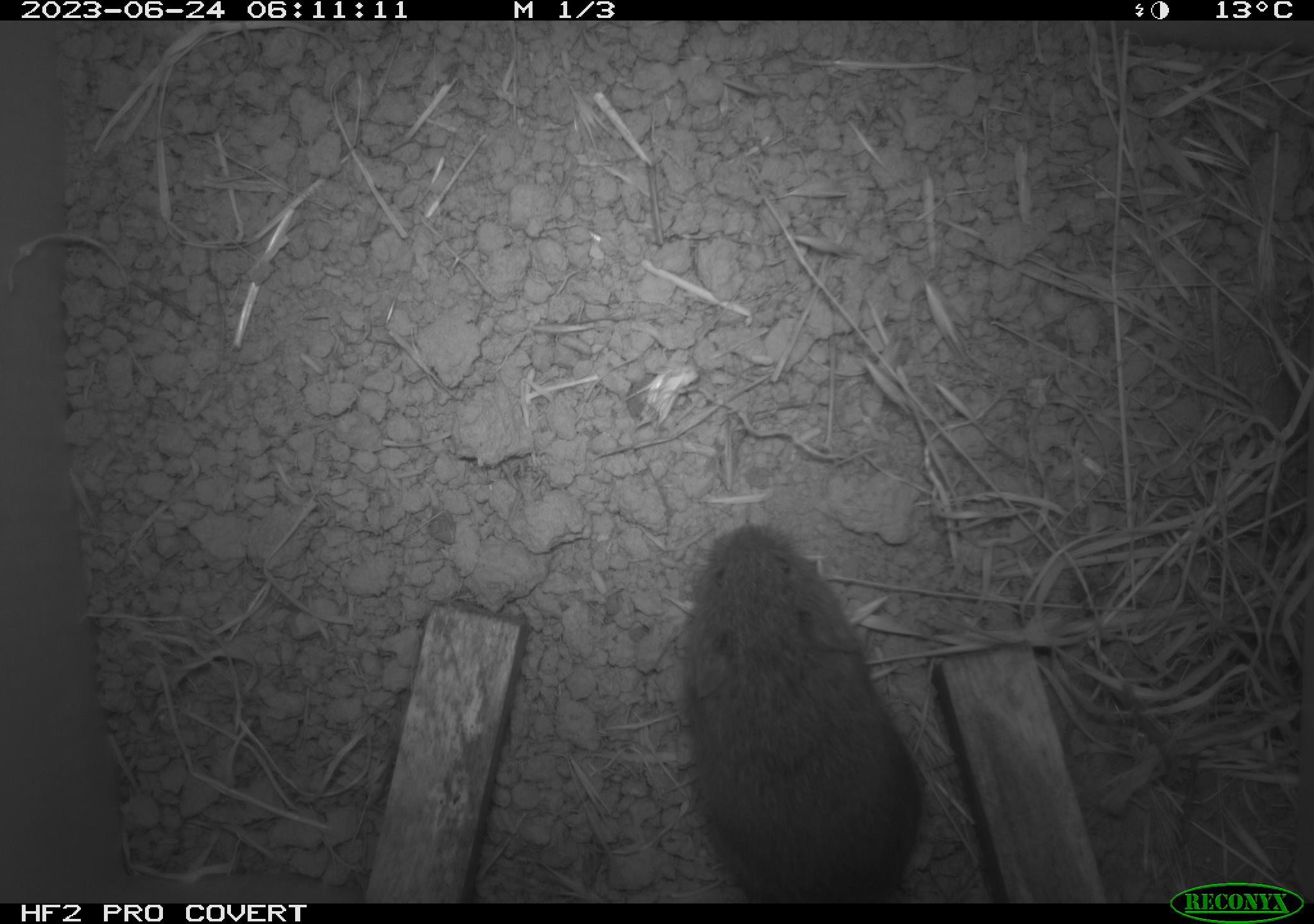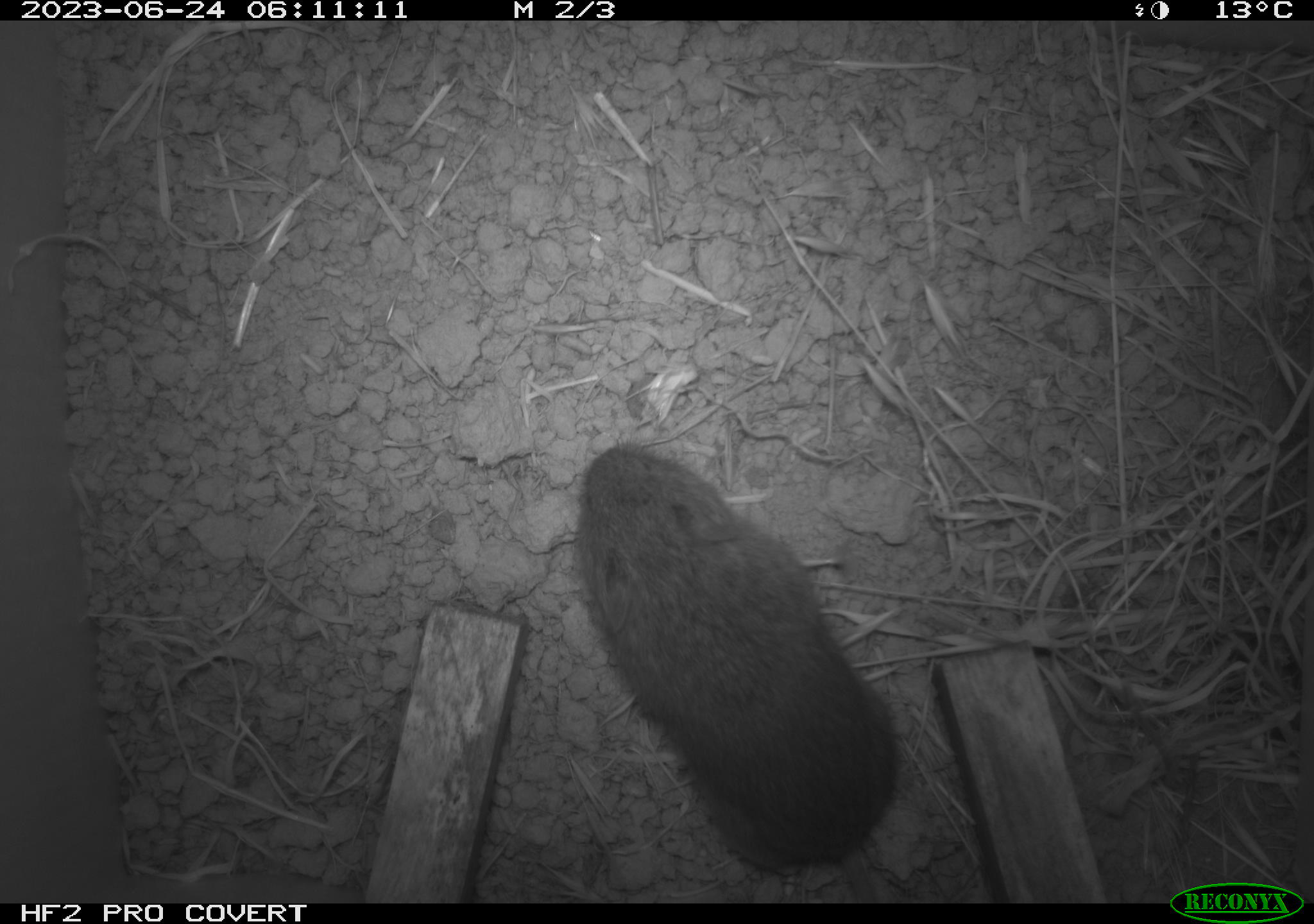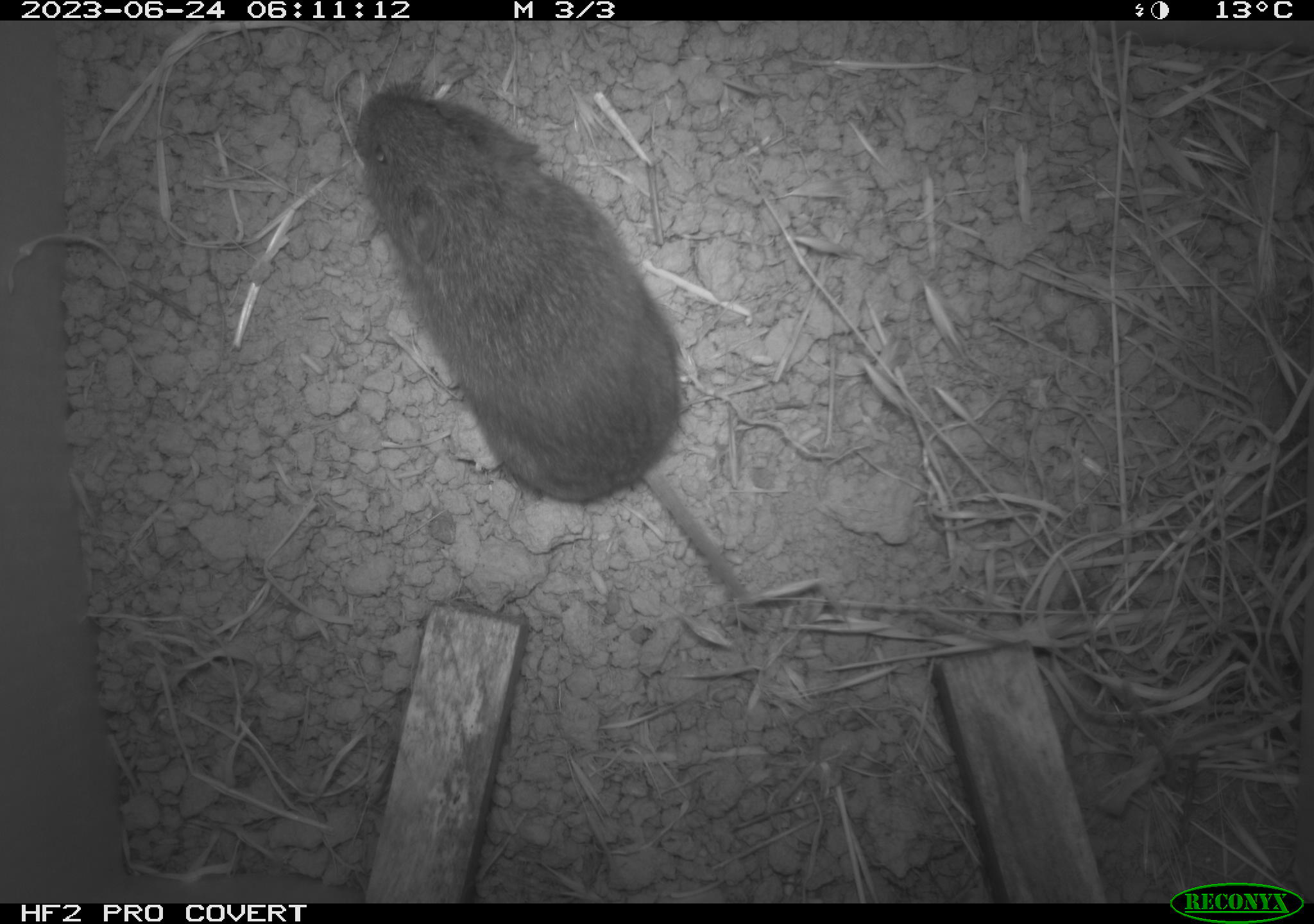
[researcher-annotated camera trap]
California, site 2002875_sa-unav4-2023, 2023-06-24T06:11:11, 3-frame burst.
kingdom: Animalia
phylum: Chordata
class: Mammalia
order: Rodentia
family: Cricetidae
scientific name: Arvicolinae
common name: voles, lemmings, and muskrats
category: arvicolinae subfamily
Arvicolinae subfamily (voles, lemmings, and muskrats) (Arvicolinae).